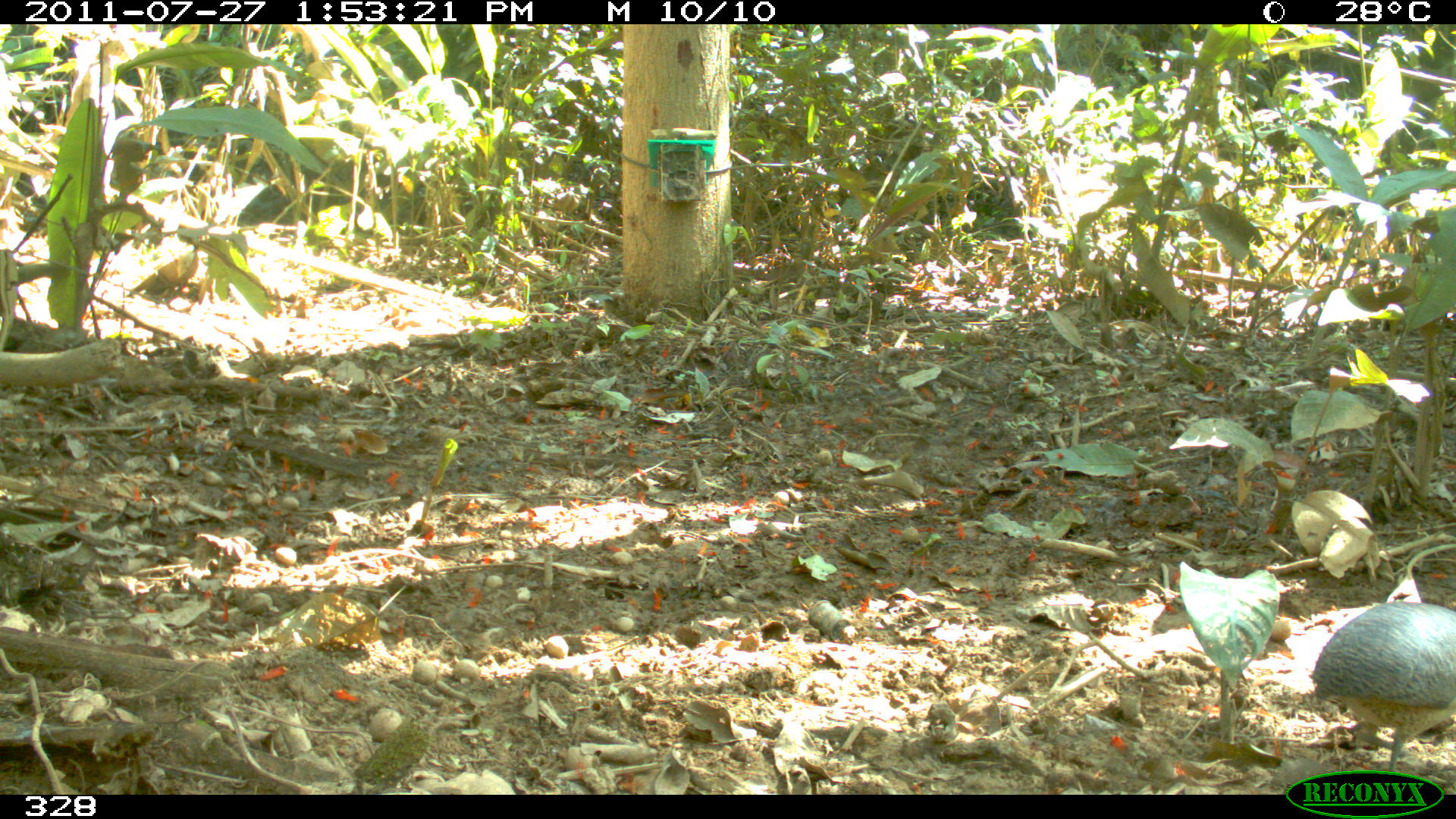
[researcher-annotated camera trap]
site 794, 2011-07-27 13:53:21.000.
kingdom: Animalia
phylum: Chordata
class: Aves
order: Galliformes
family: Phasianidae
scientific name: Phasianidae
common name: quails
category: quail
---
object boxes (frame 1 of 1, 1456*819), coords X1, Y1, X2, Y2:
quail: 1310, 600, 1456, 767